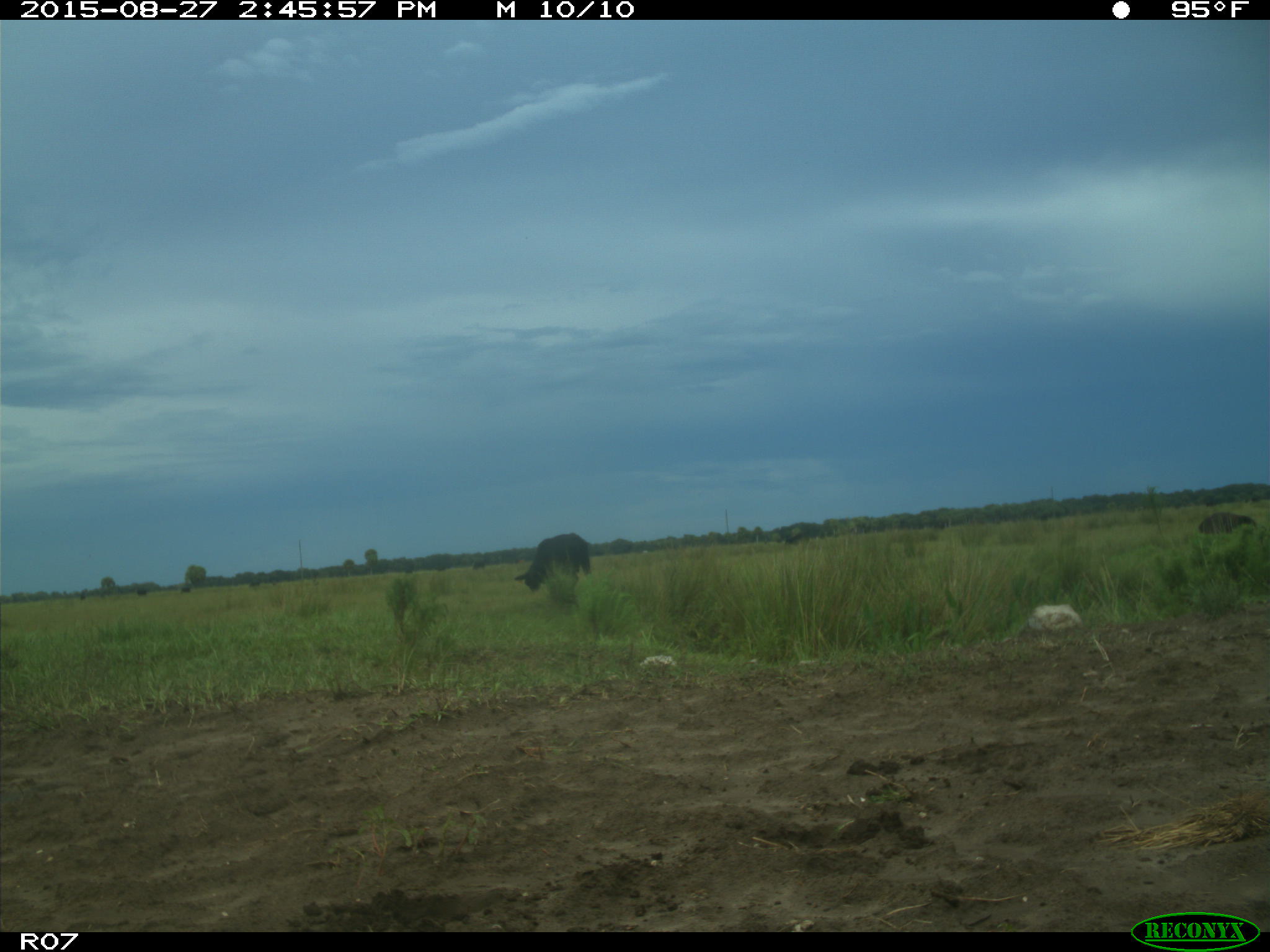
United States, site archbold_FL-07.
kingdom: Animalia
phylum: Chordata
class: Mammalia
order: Artiodactyla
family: Bovidae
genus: Bos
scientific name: Bos taurus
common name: domestic cow